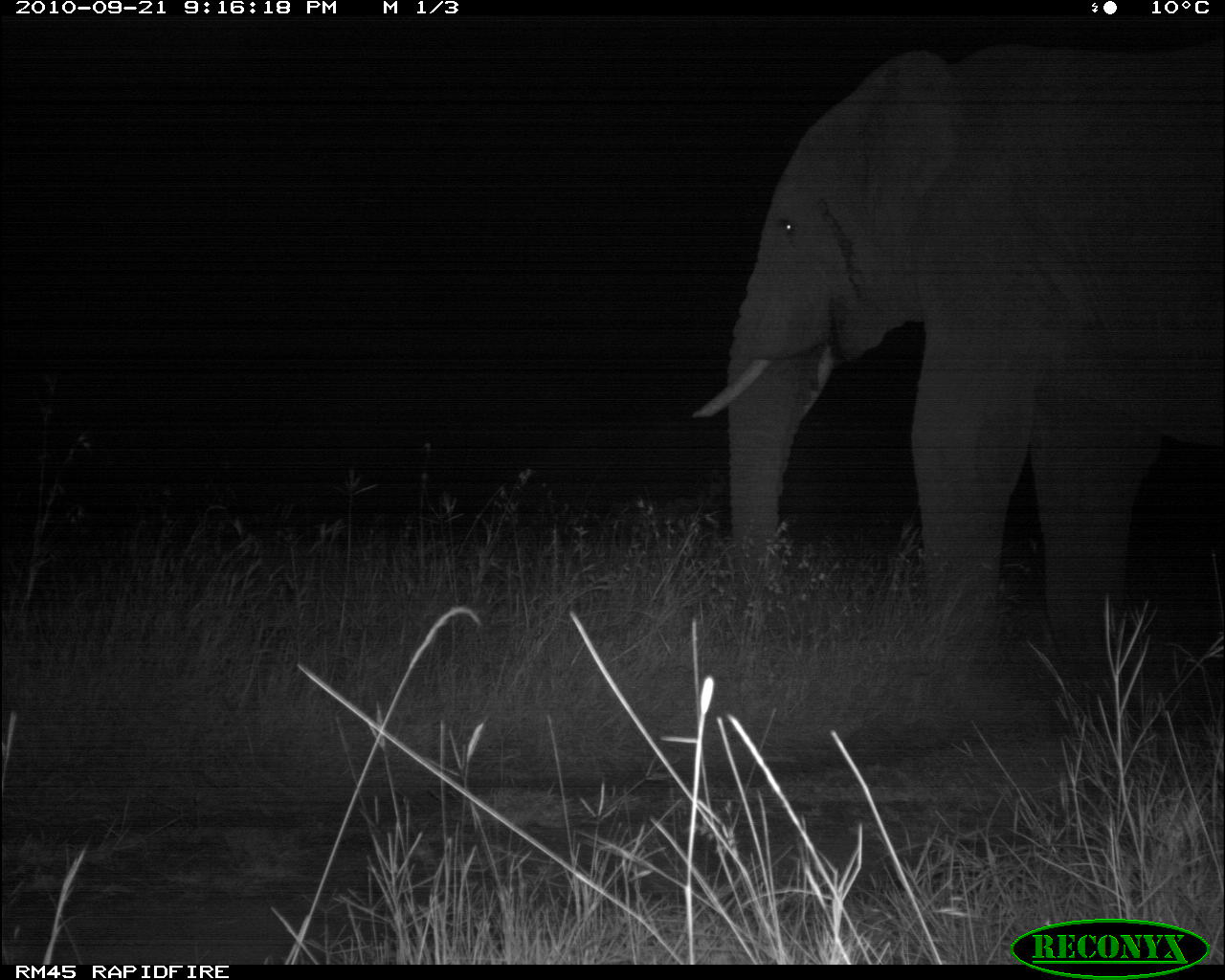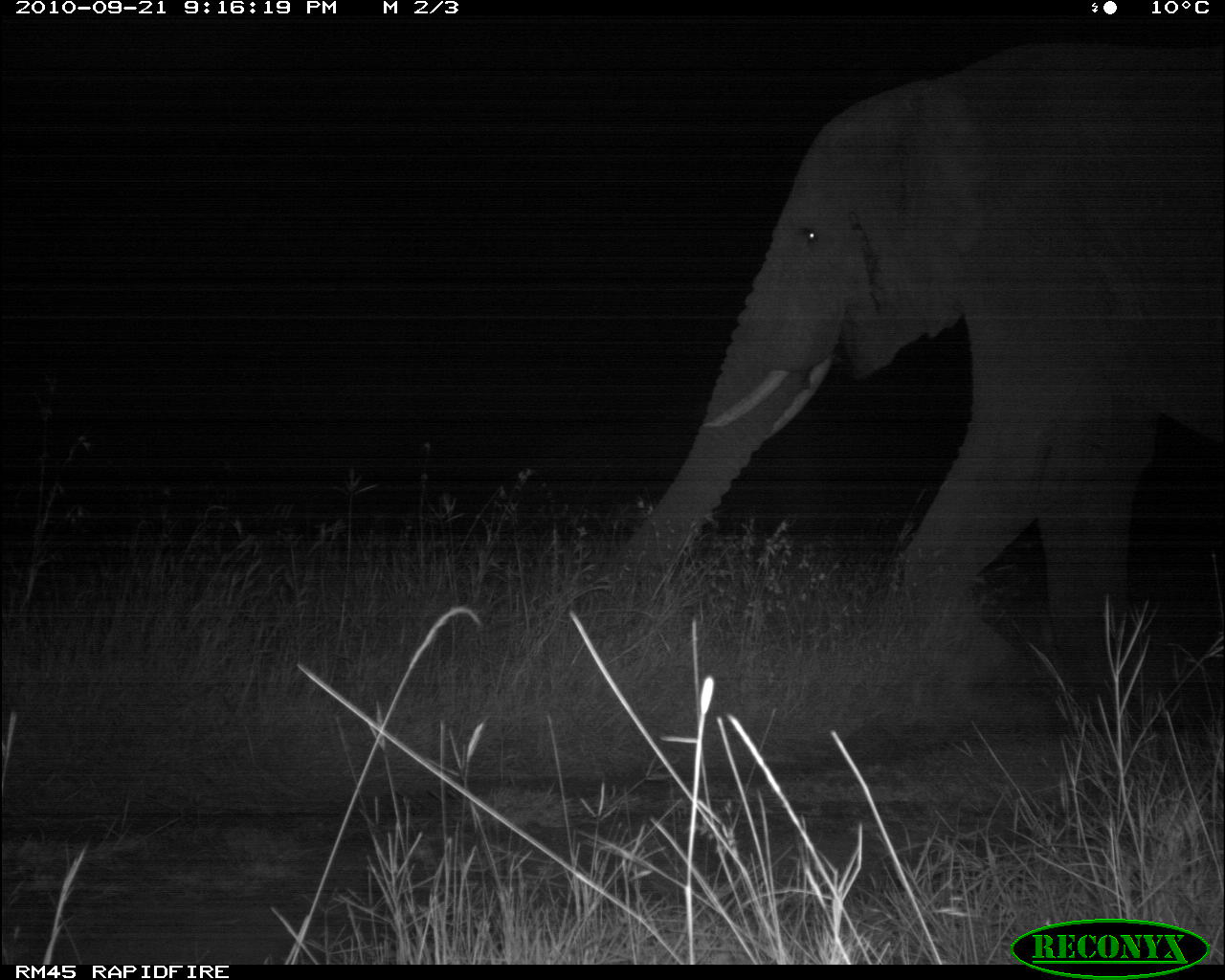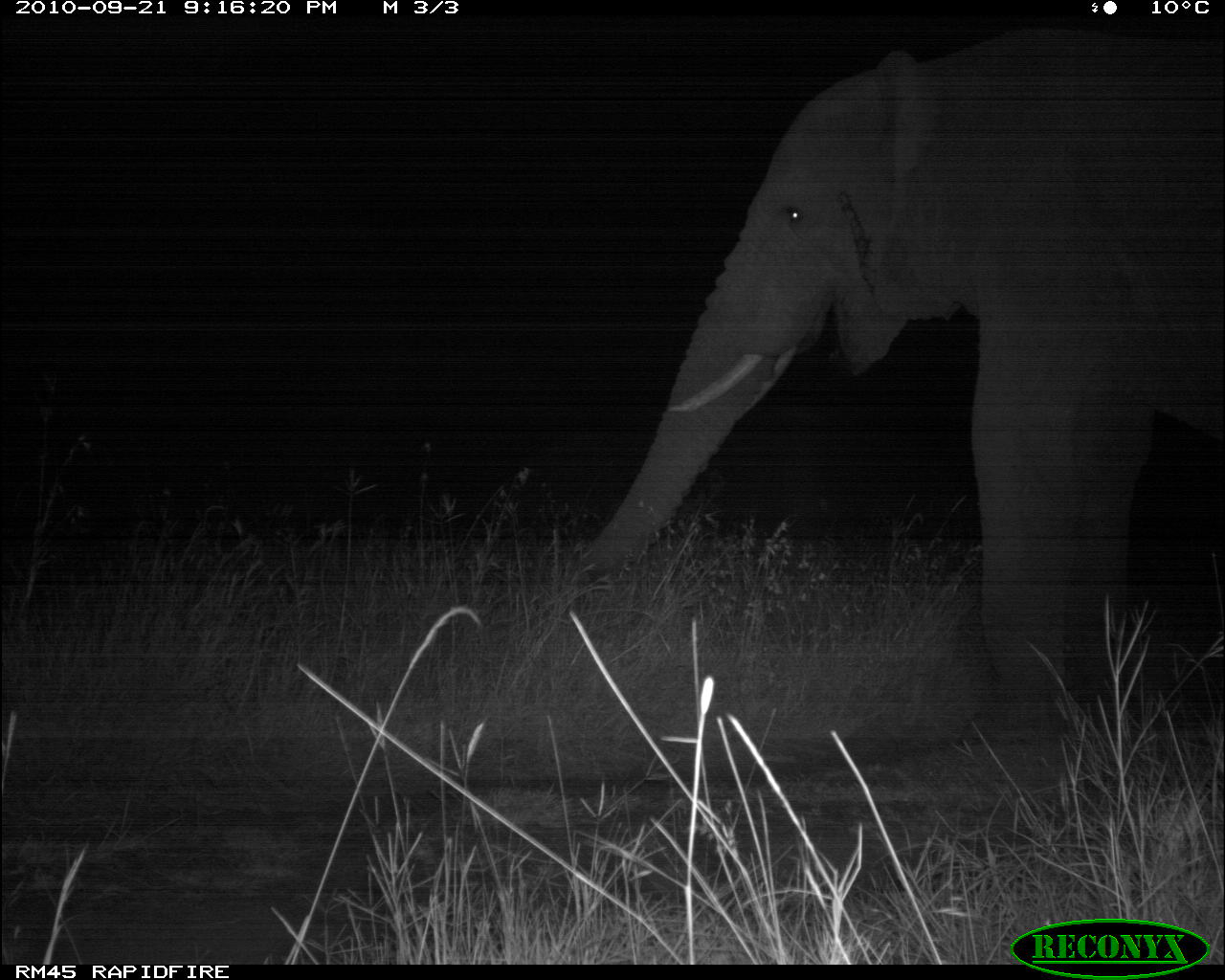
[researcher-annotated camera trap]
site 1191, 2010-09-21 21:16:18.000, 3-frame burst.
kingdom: Animalia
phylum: Chordata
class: Mammalia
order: Proboscidea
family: Elephantidae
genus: Loxodonta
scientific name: Loxodonta africana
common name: african bush elephant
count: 1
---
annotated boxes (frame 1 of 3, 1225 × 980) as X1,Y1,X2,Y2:
loxodonta africana: 688,47,1225,731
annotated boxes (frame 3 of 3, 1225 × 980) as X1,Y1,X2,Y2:
loxodonta africana: 565,27,1225,733